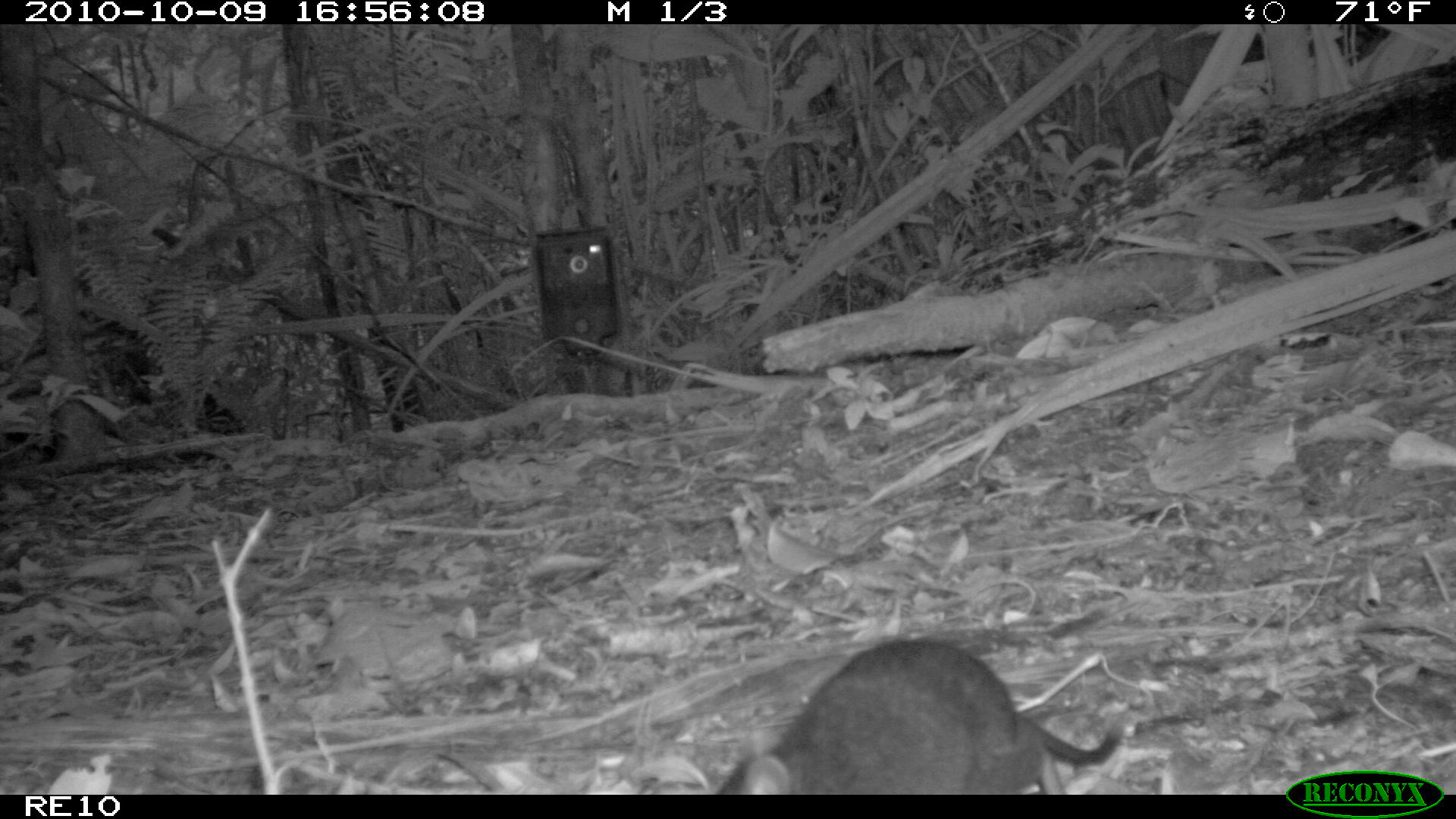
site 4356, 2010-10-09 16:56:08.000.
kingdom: Animalia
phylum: Chordata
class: Mammalia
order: Rodentia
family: Muridae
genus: Rattus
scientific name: Rattus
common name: rodent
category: unknown rat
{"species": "unknown rat (rodent) (Rattus)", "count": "1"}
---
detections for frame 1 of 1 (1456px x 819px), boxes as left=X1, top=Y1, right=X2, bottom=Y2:
unknown rat: left=714, top=639, right=1128, bottom=792